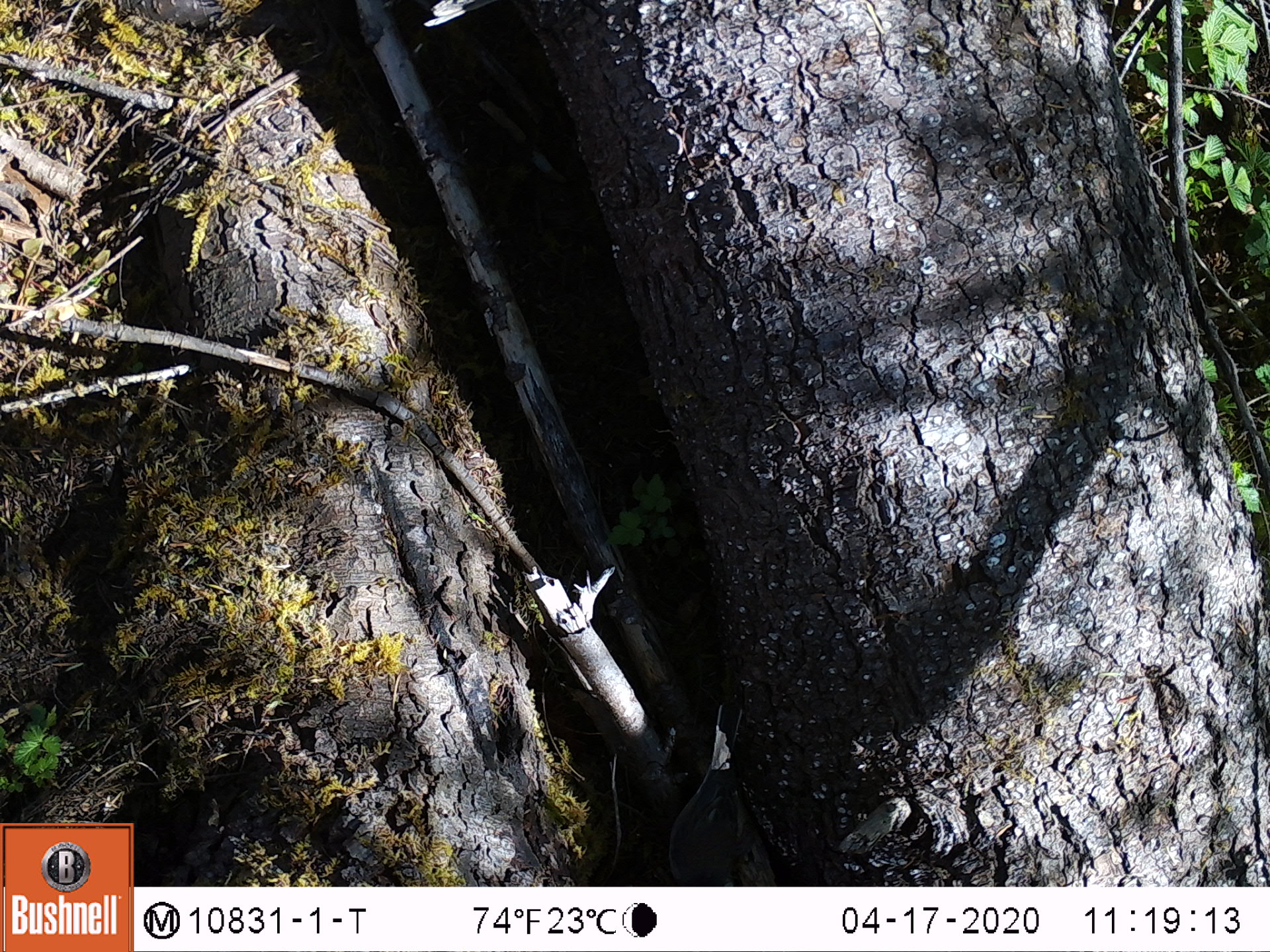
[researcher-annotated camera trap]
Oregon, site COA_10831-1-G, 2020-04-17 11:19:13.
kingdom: Animalia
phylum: Chordata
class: Aves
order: Passeriformes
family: Passerellidae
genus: Junco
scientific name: Junco hyemalis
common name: dark-eyed junco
Dark-eyed junco (Junco hyemalis).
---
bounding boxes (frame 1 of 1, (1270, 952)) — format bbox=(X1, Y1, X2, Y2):
dark-eyed junco: bbox=(660, 697, 754, 883)